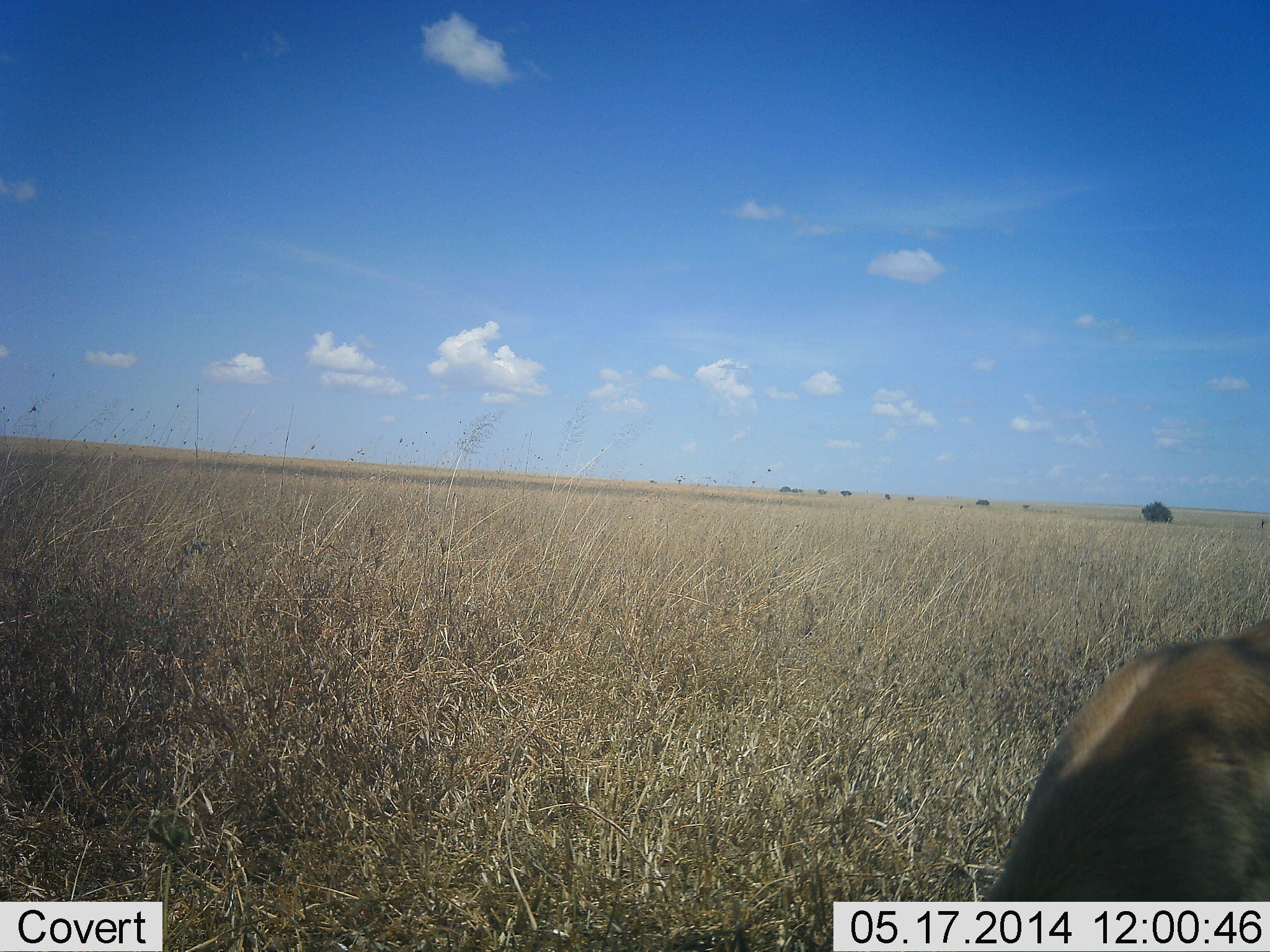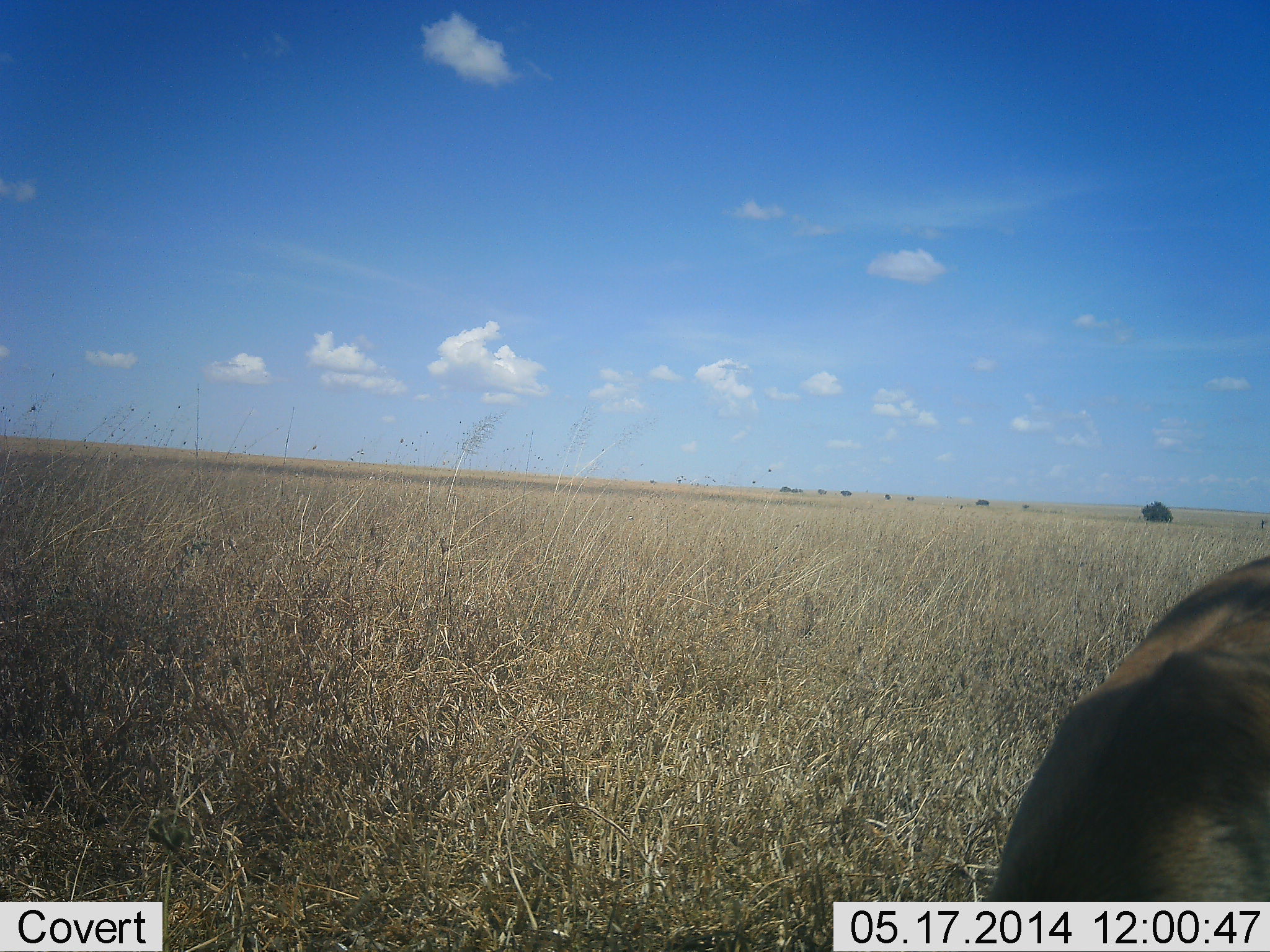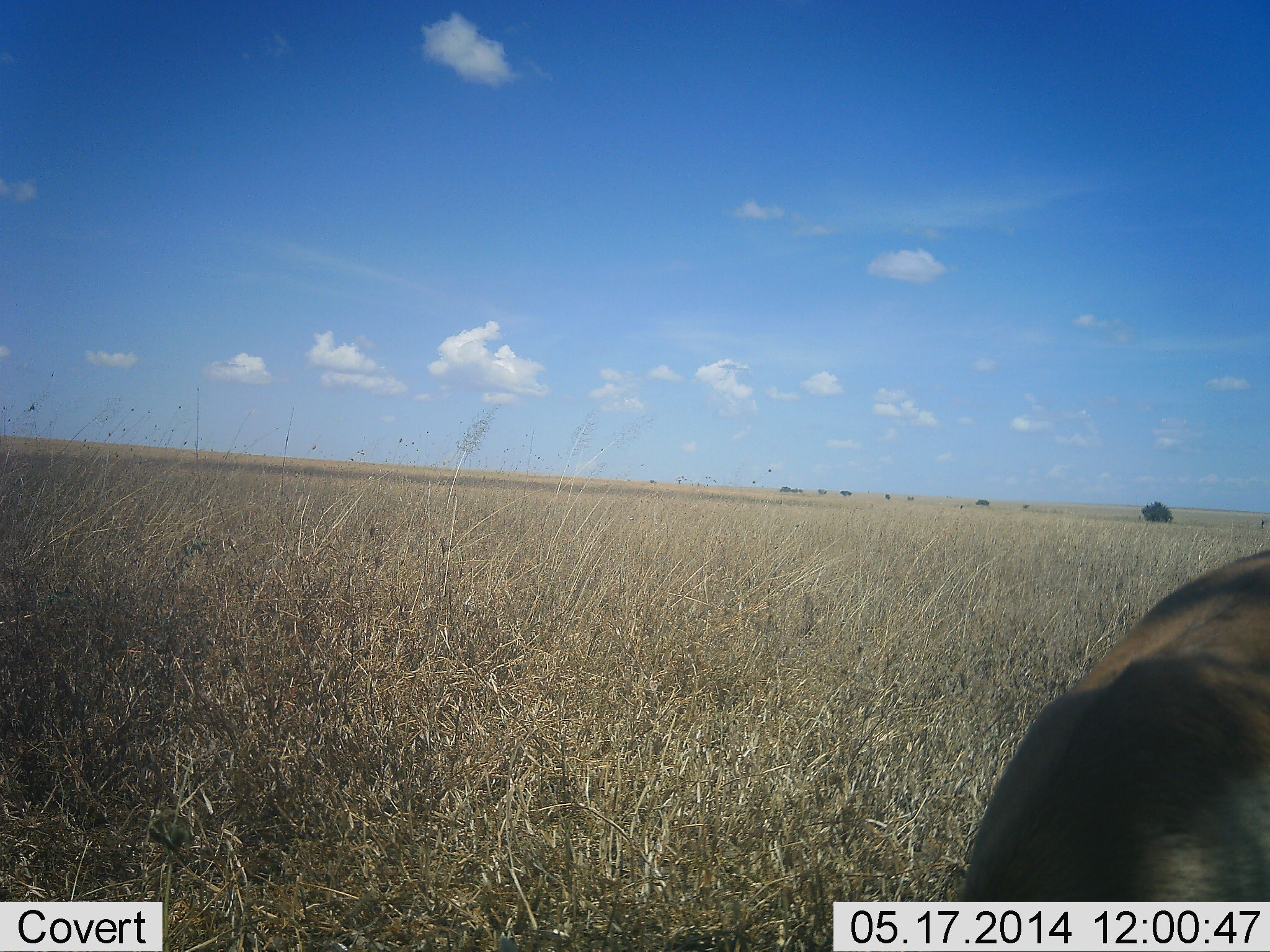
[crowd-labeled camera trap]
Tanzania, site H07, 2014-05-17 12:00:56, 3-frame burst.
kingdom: Animalia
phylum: Chordata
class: Mammalia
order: Artiodactyla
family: Bovidae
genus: Eudorcas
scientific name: Eudorcas thomsonii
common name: thomson's gazelle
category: gazellethomsons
Gazellethomsons (thomson's gazelle) (Eudorcas thomsonii), count 1. Behavior (volunteer vote fractions): standing 43%, resting 0%, moving 0%, interacting 0%. Young present (vote fraction): 0%. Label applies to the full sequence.